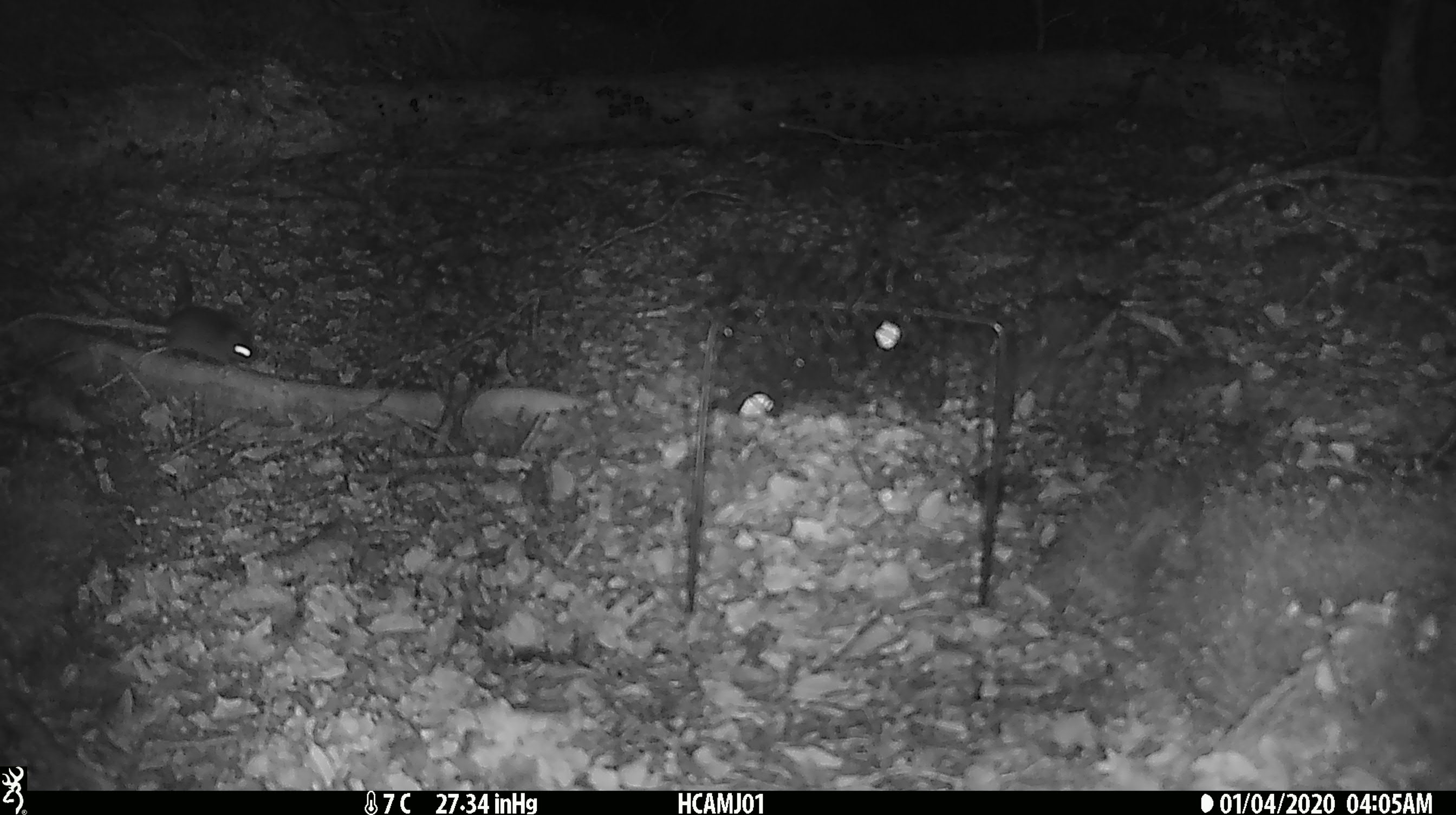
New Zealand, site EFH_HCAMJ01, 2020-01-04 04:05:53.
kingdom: Animalia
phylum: Chordata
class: Mammalia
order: Rodentia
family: Muridae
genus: Mus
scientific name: Mus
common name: mouse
Mouse (Mus).